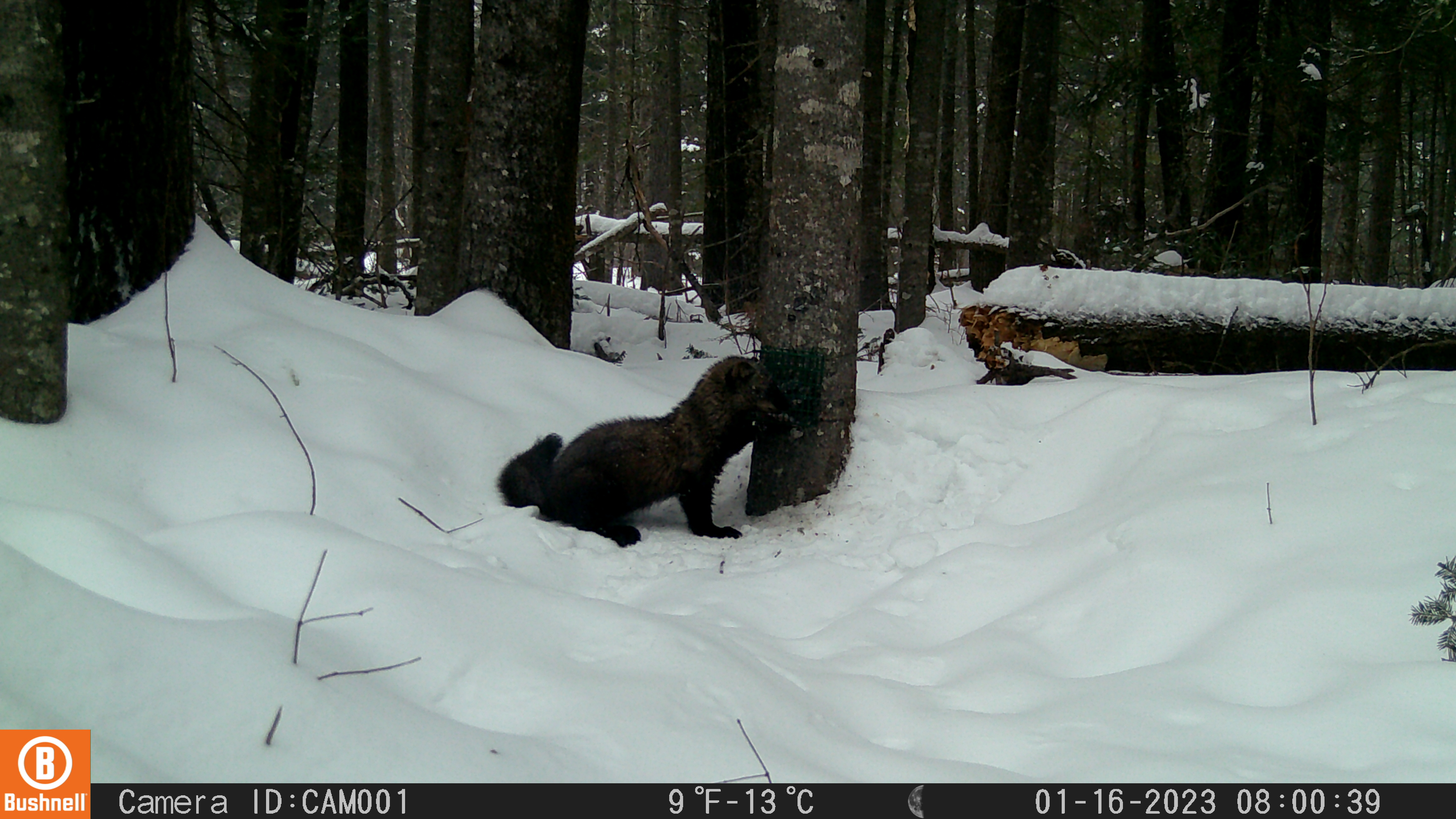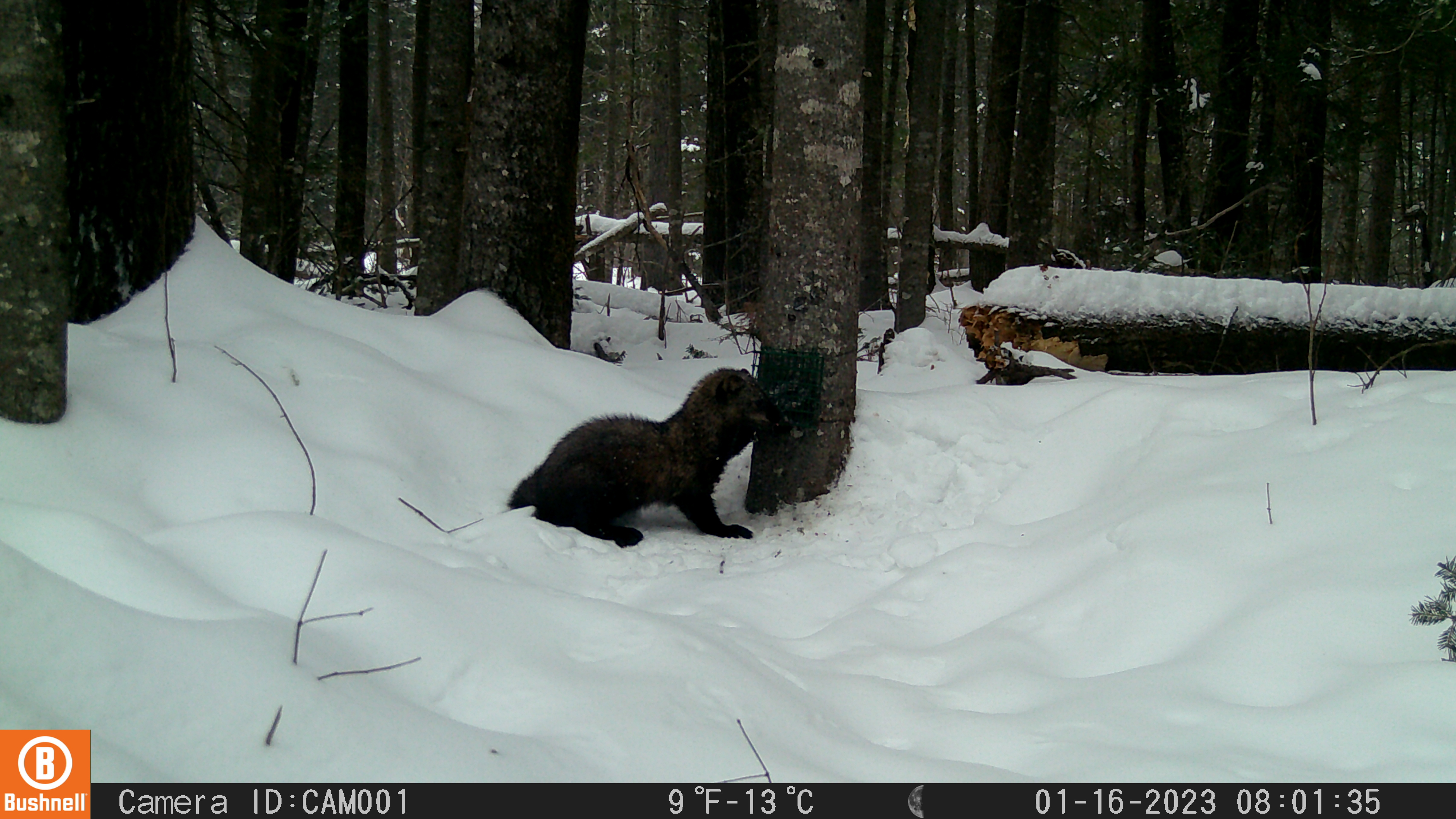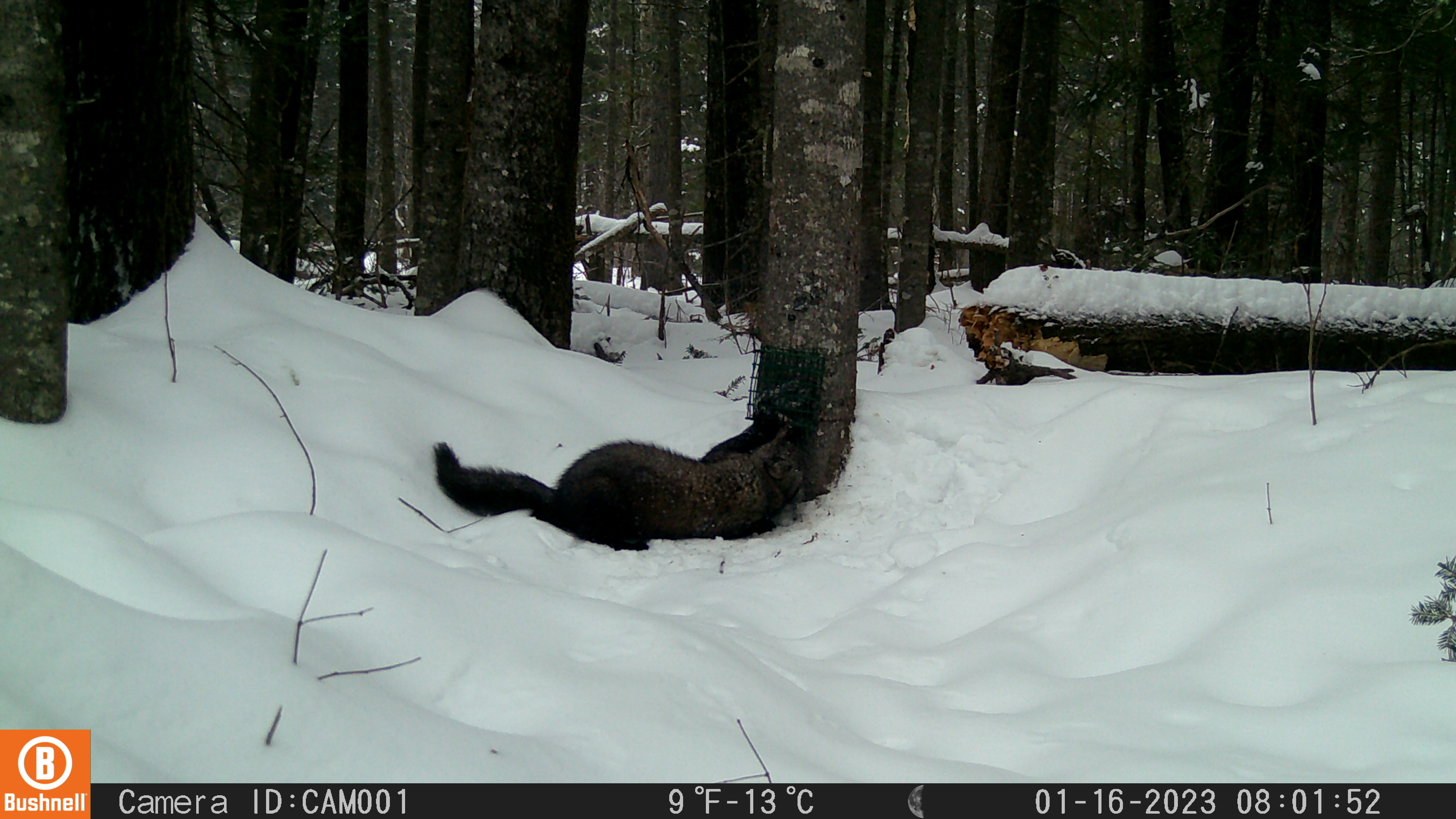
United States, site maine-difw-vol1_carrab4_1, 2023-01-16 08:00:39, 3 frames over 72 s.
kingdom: Animalia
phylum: Chordata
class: Mammalia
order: Carnivora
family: Mustelidae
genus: Pekania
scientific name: Pekania pennanti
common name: fisher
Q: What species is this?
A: Fisher (Pekania pennanti).